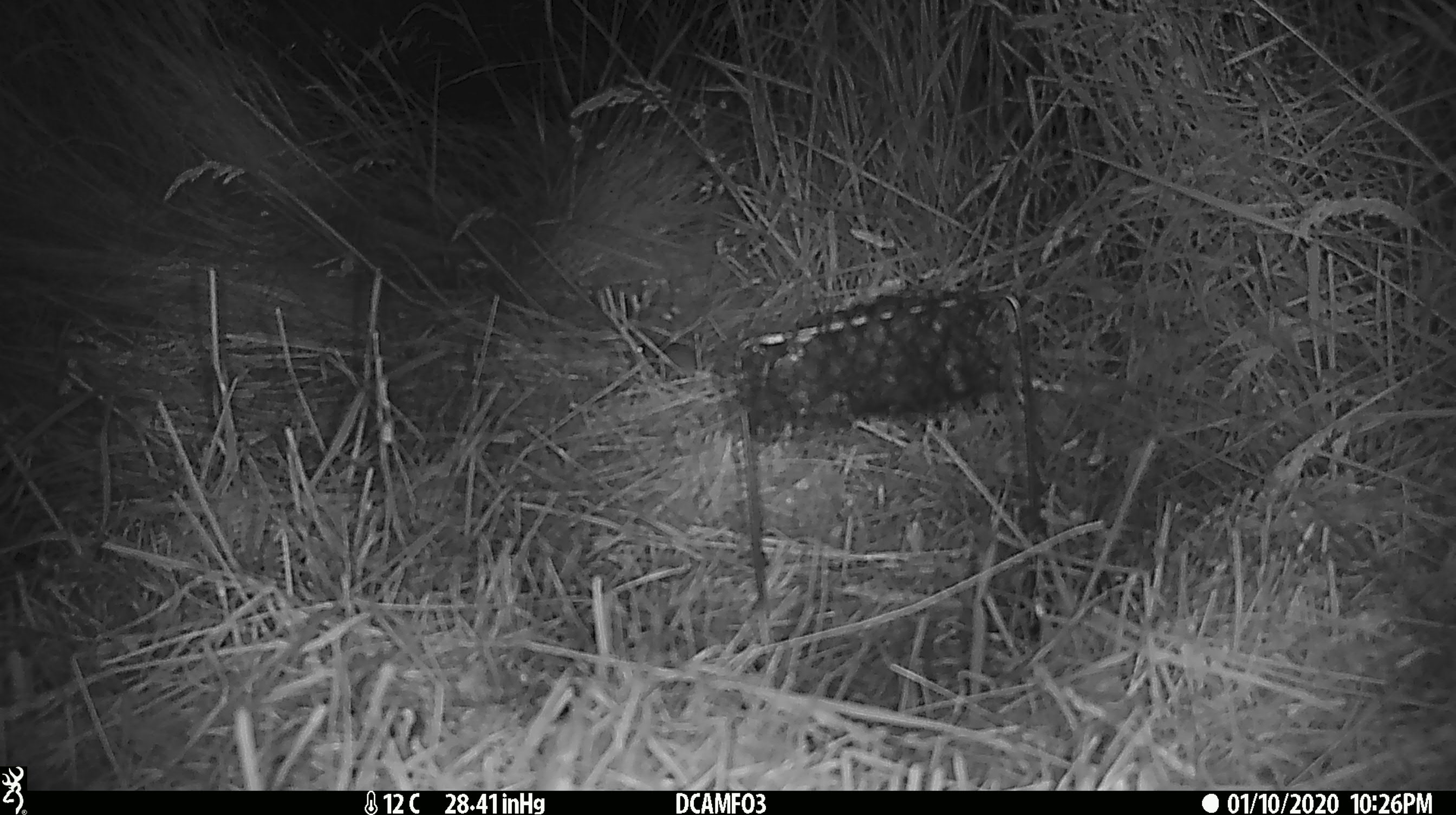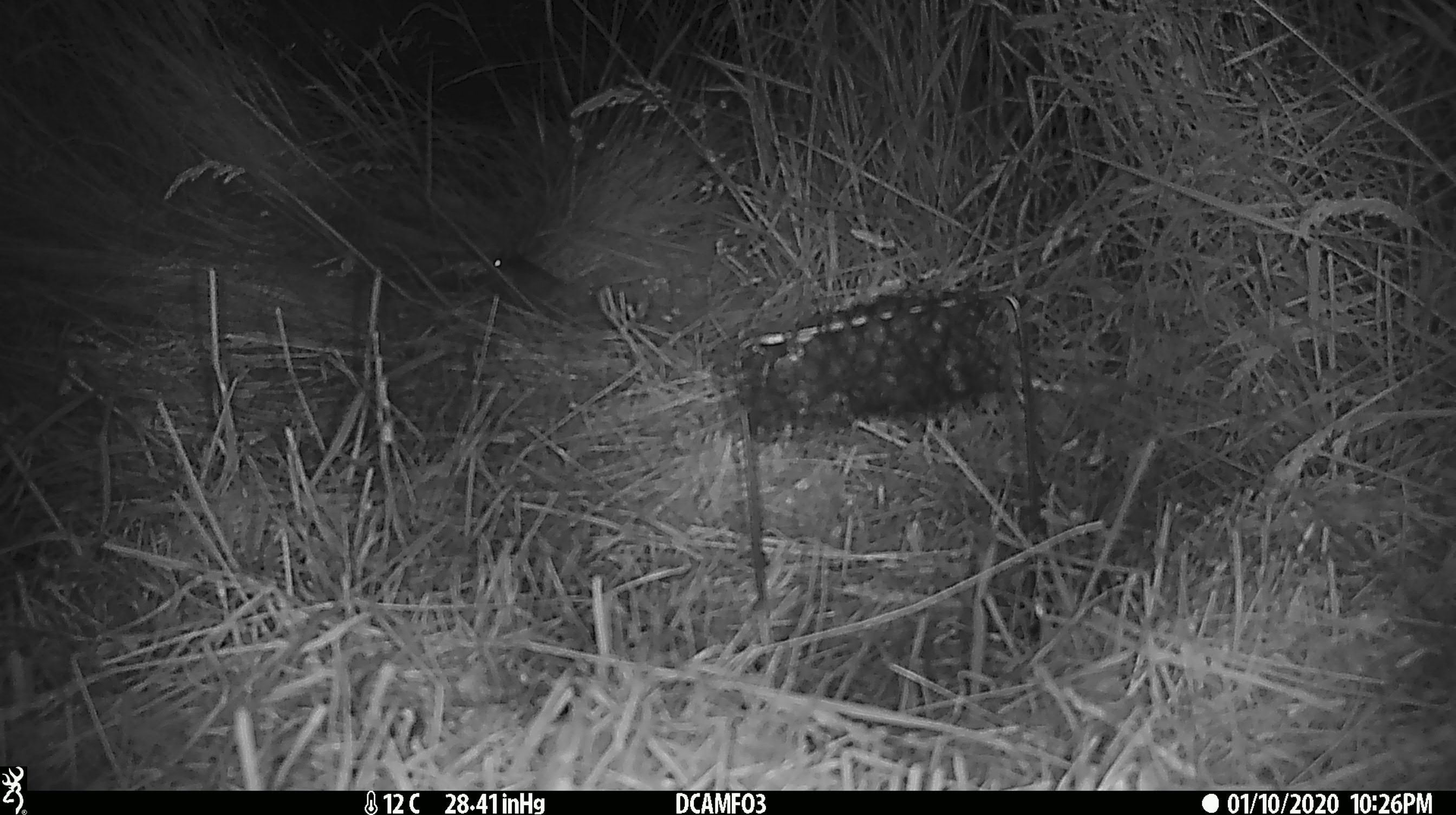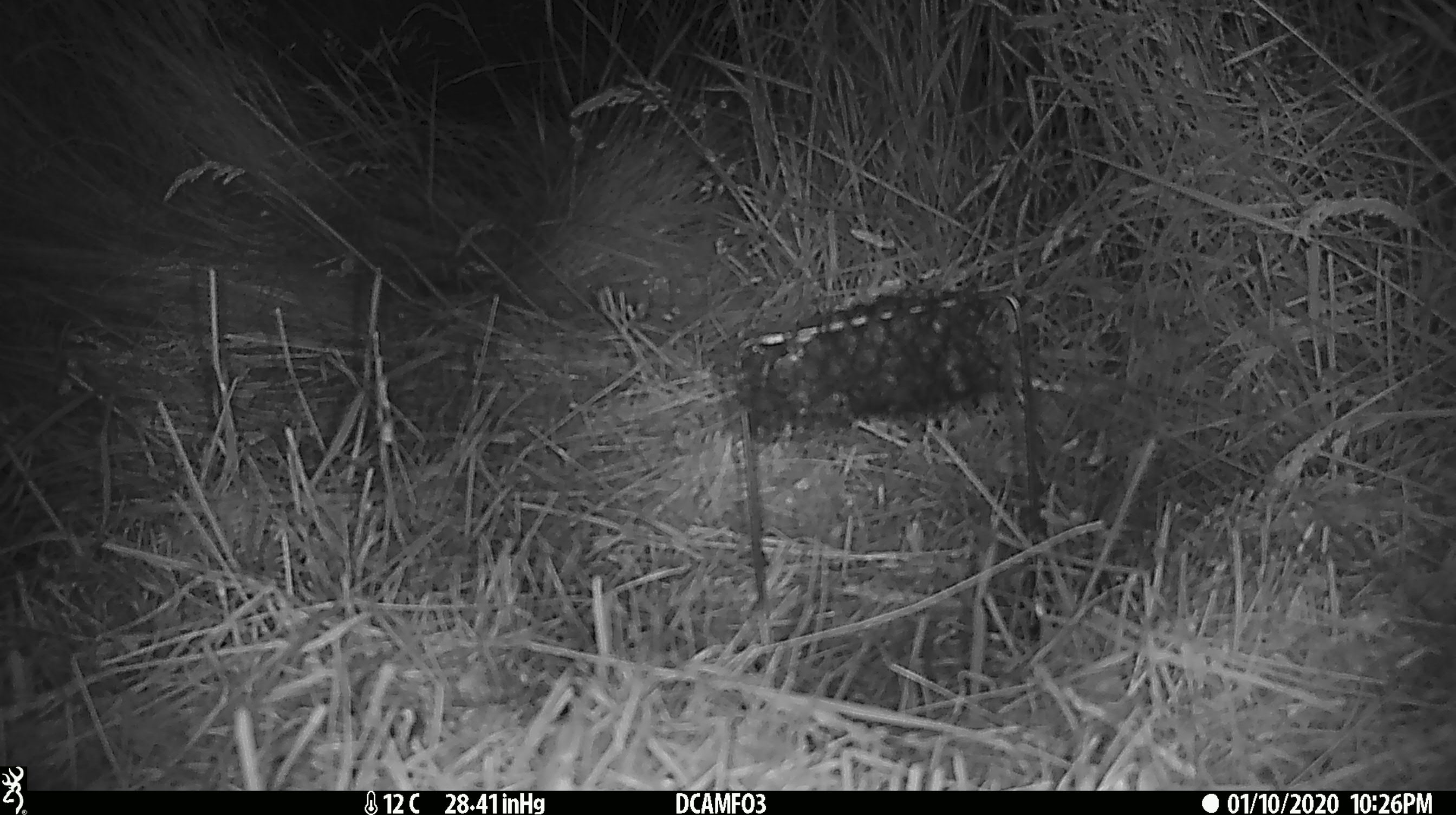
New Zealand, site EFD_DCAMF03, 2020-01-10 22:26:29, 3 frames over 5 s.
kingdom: Animalia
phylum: Chordata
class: Mammalia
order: Rodentia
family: Muridae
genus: Mus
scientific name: Mus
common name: mouse